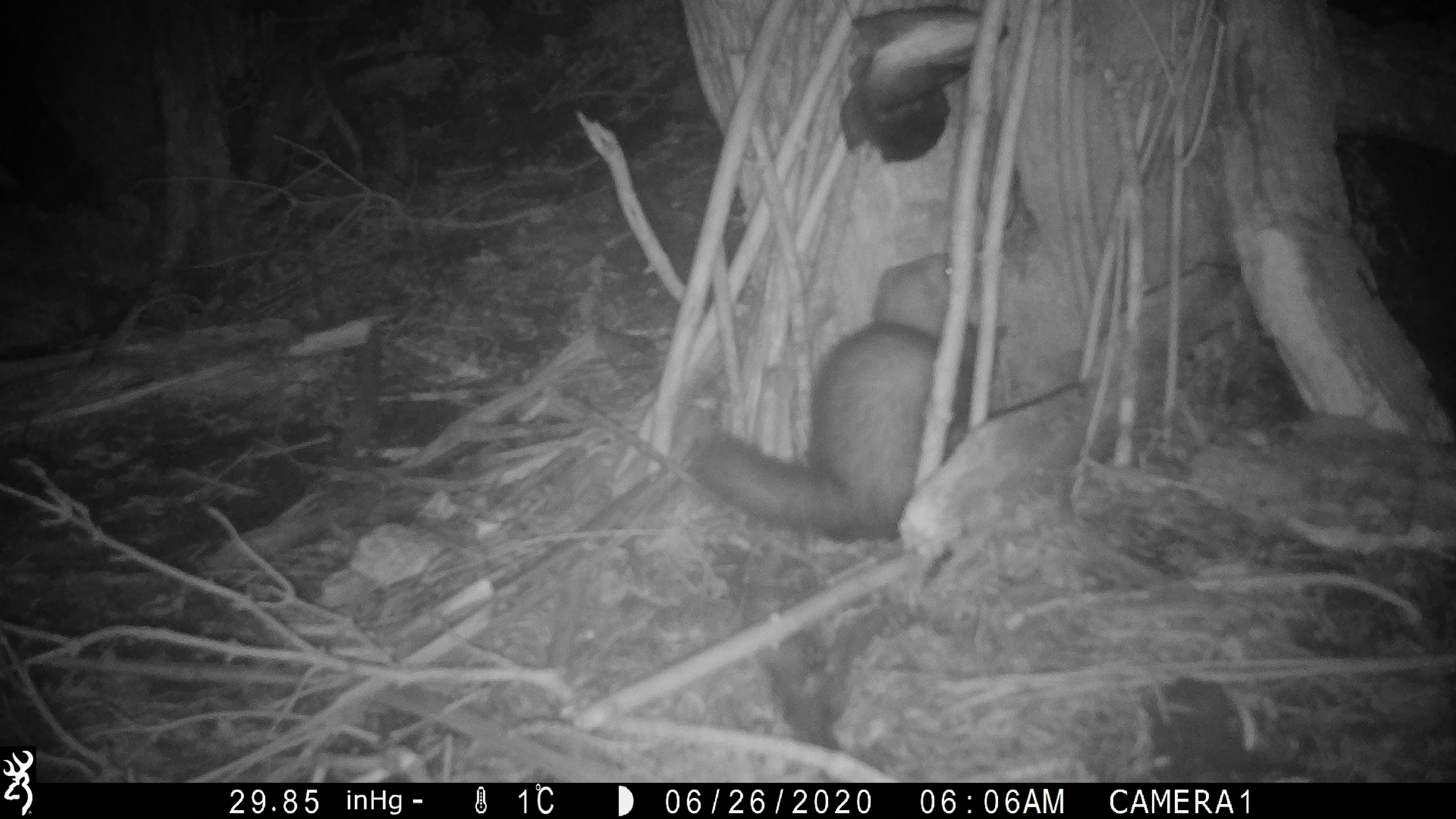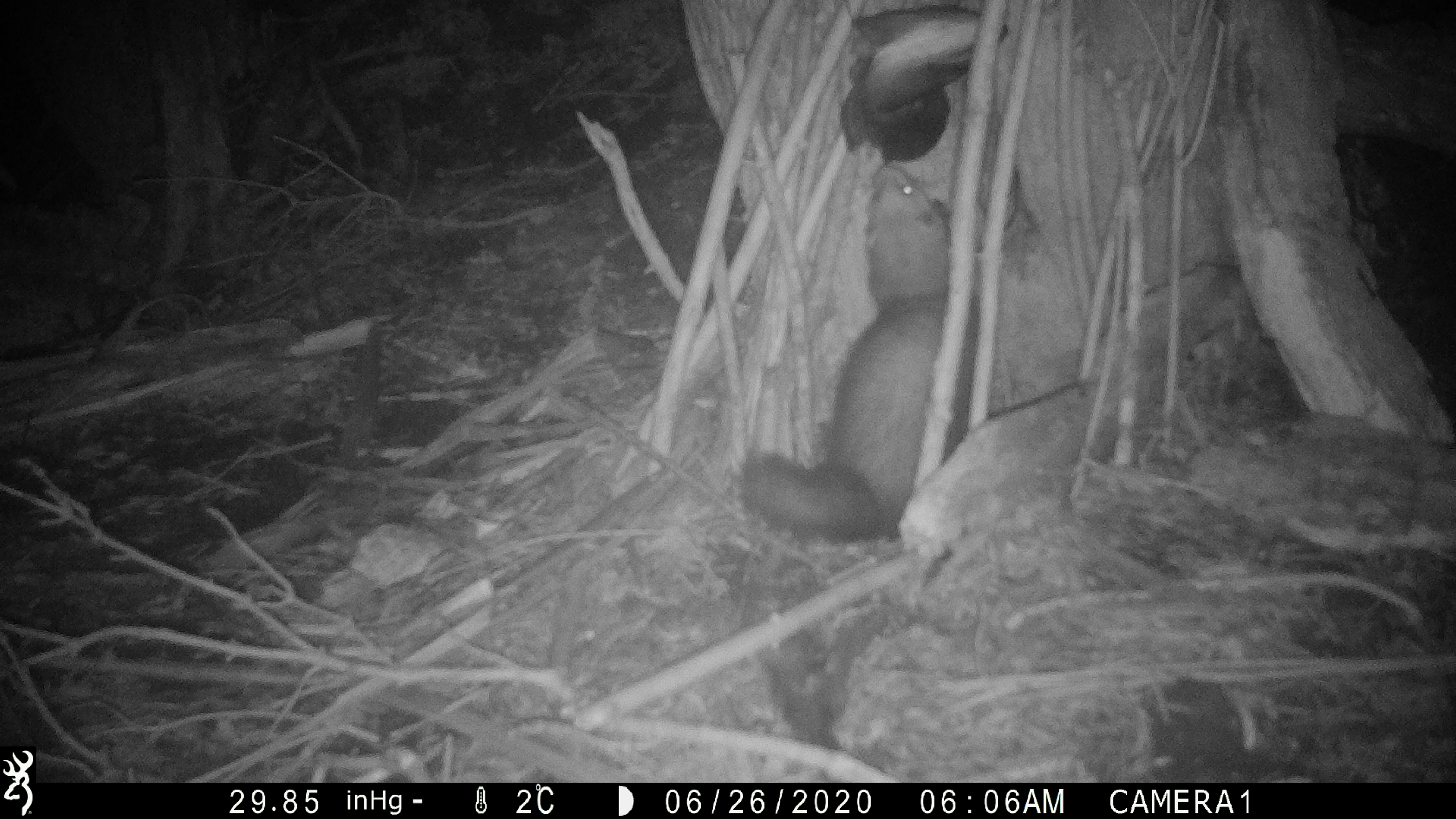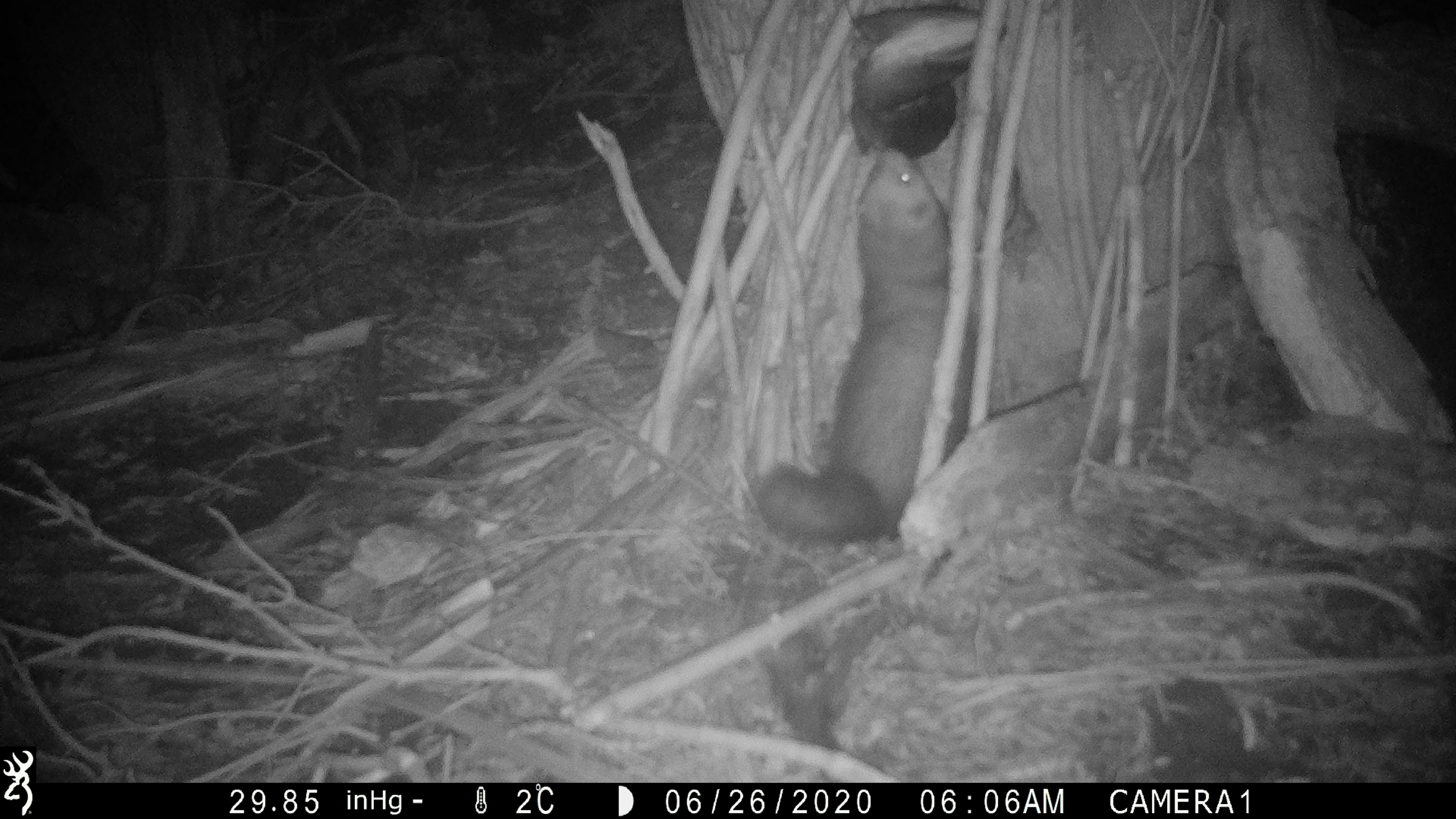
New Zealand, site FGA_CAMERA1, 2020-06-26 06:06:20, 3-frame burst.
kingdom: Animalia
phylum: Chordata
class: Mammalia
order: Carnivora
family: Mustelidae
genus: Mustela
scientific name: Mustela furo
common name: ferret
Ferret (Mustela furo).